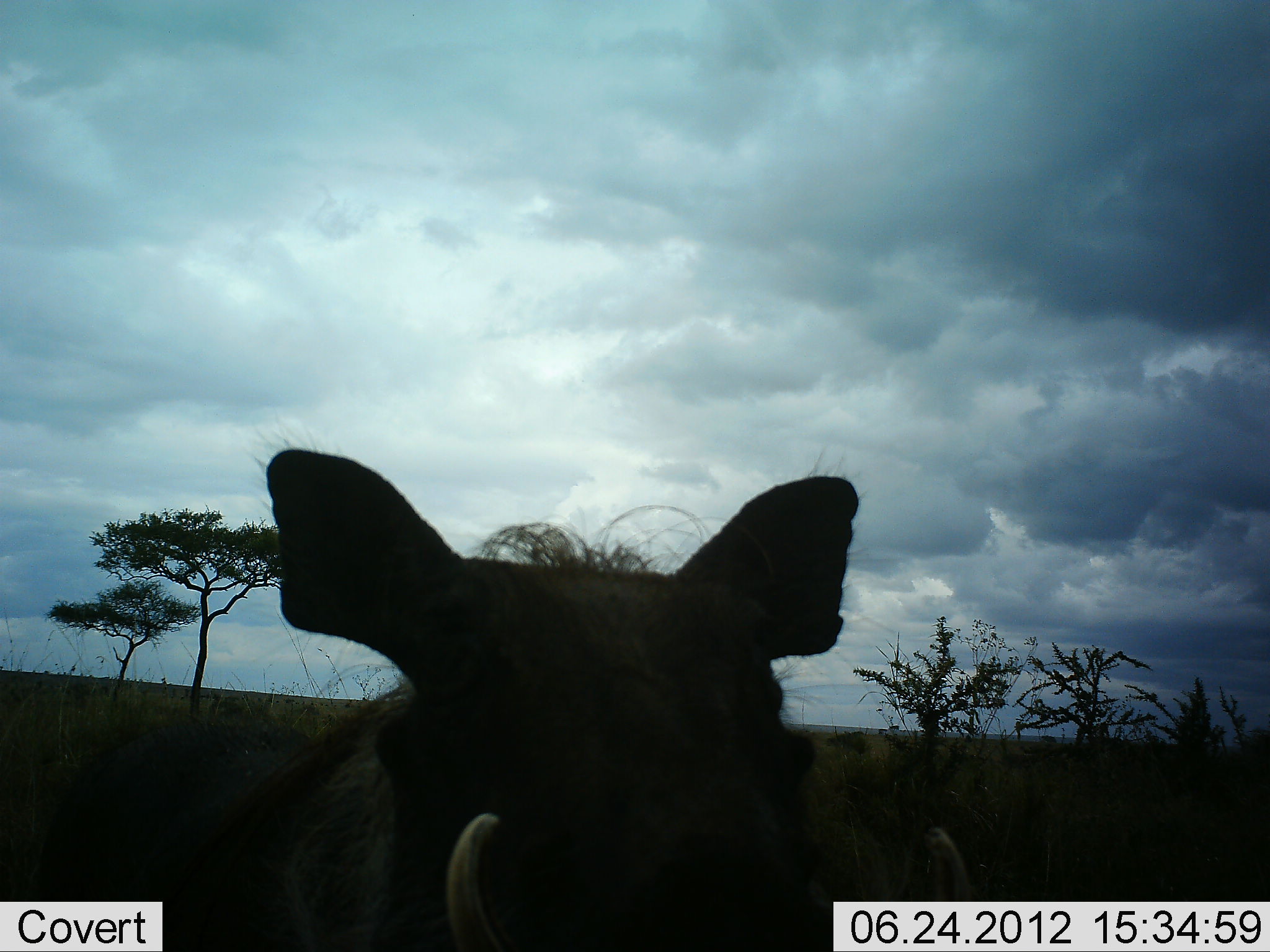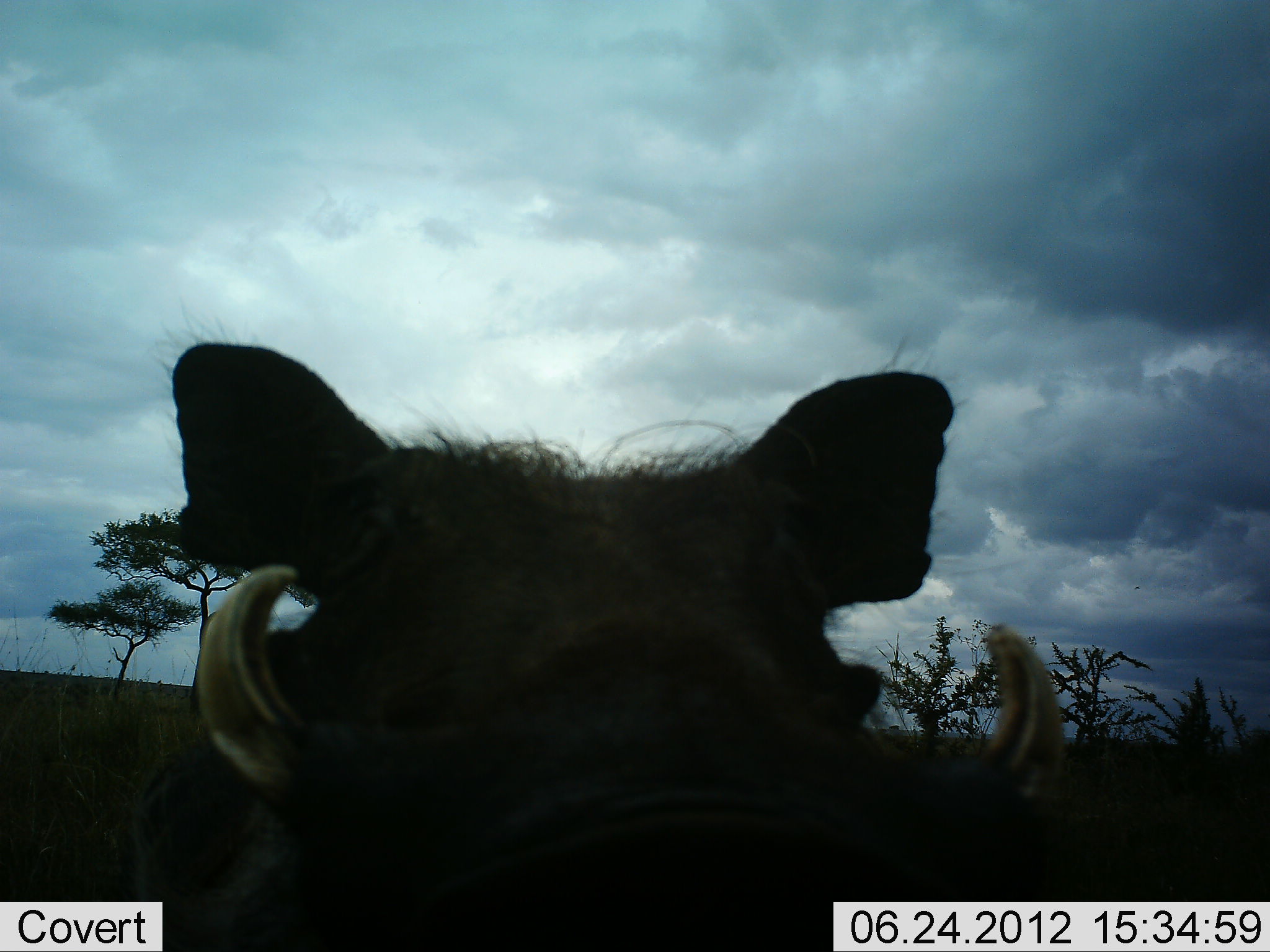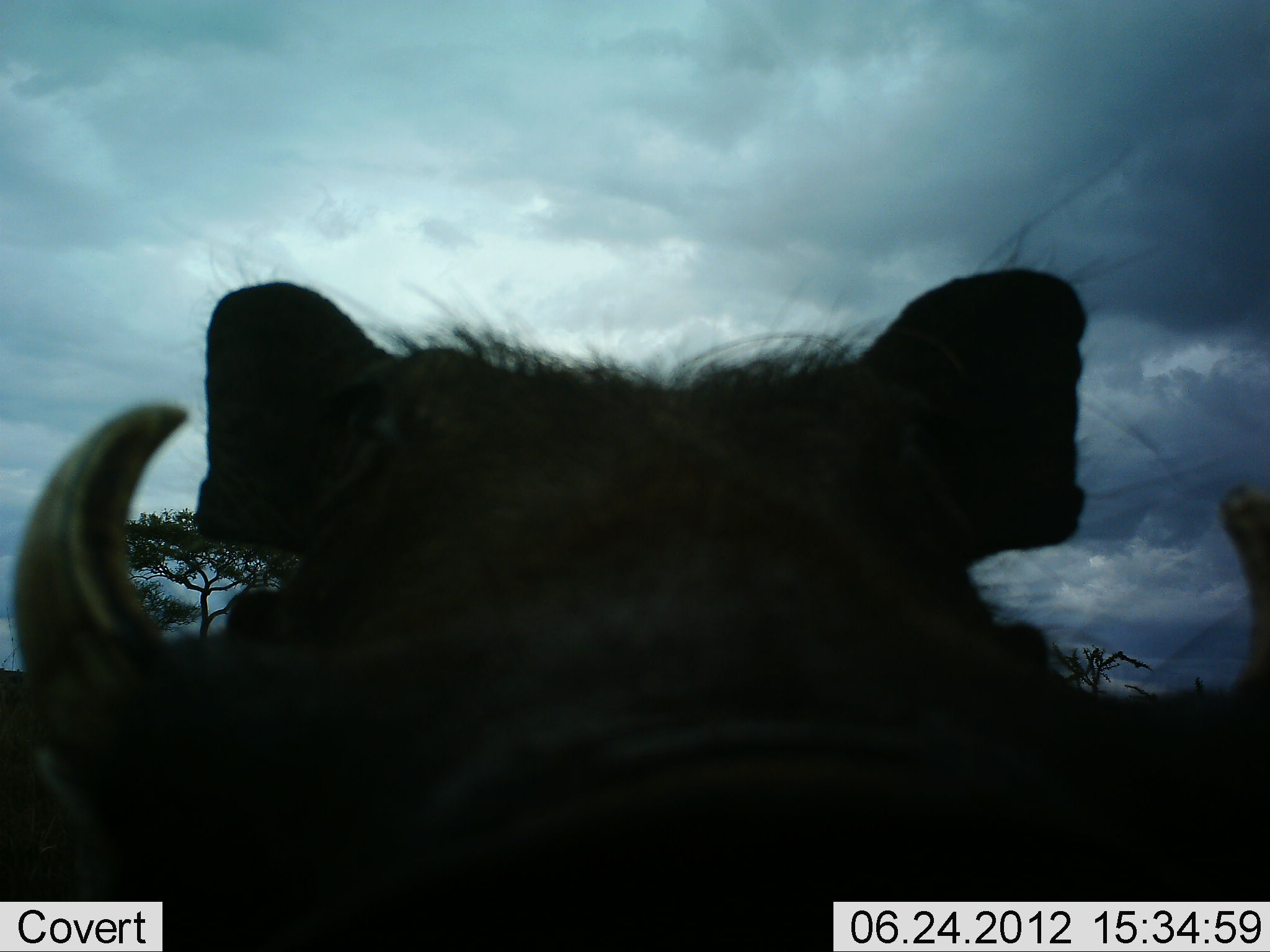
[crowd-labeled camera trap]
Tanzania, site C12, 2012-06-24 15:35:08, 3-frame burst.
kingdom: Animalia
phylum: Chordata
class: Mammalia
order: Artiodactyla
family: Suidae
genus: Phacochoerus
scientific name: Phacochoerus africanus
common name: warthog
Warthog (Phacochoerus africanus), count 1. Behavior (volunteer vote fractions): standing 70%, resting 0%, moving 30%, interacting 20%. Young present (vote fraction): 0%. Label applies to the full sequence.